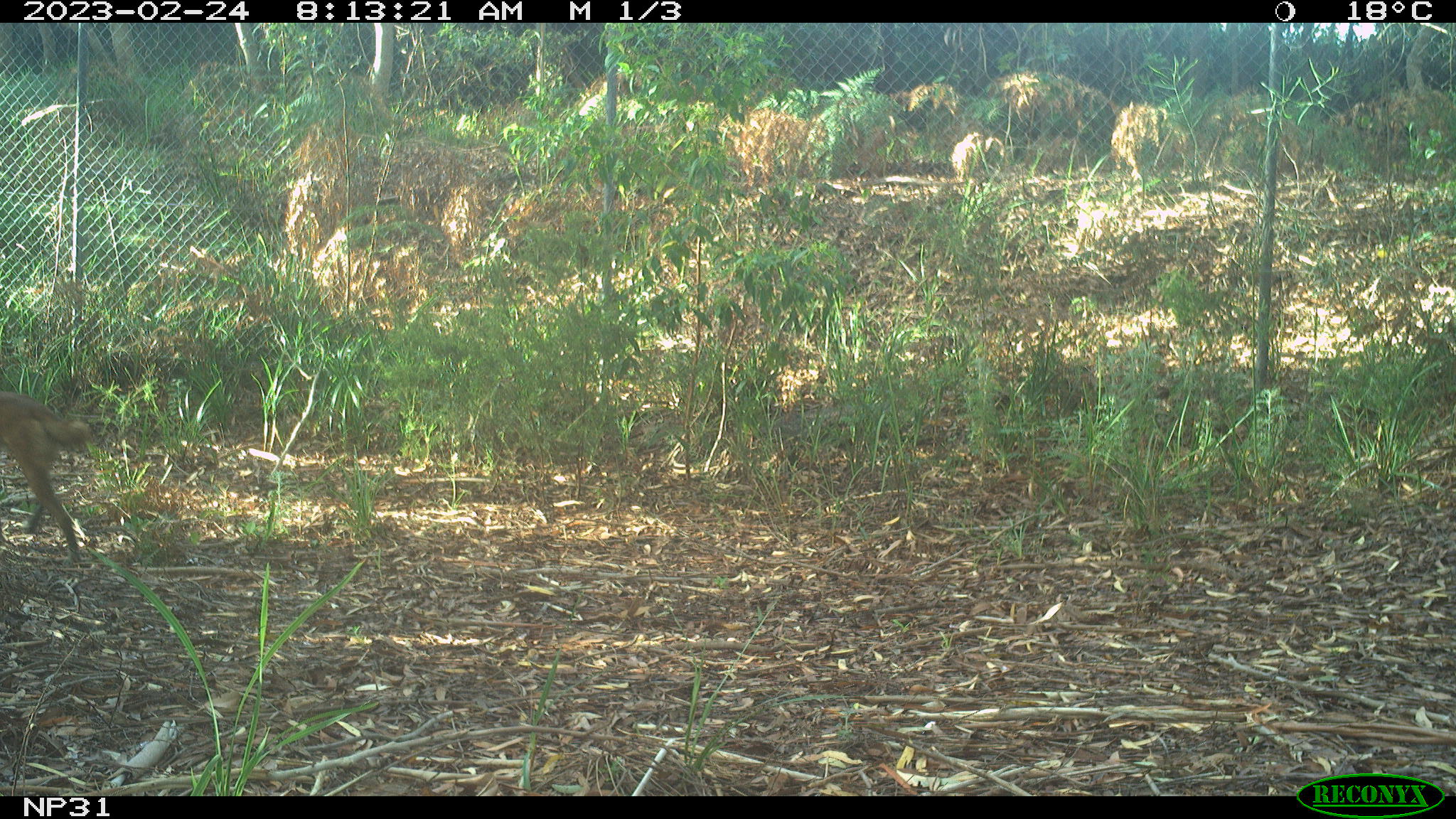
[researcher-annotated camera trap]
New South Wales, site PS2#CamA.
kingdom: Animalia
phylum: Chordata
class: Mammalia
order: Carnivora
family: Canidae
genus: Canis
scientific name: Canis familiaris dingo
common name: dingo